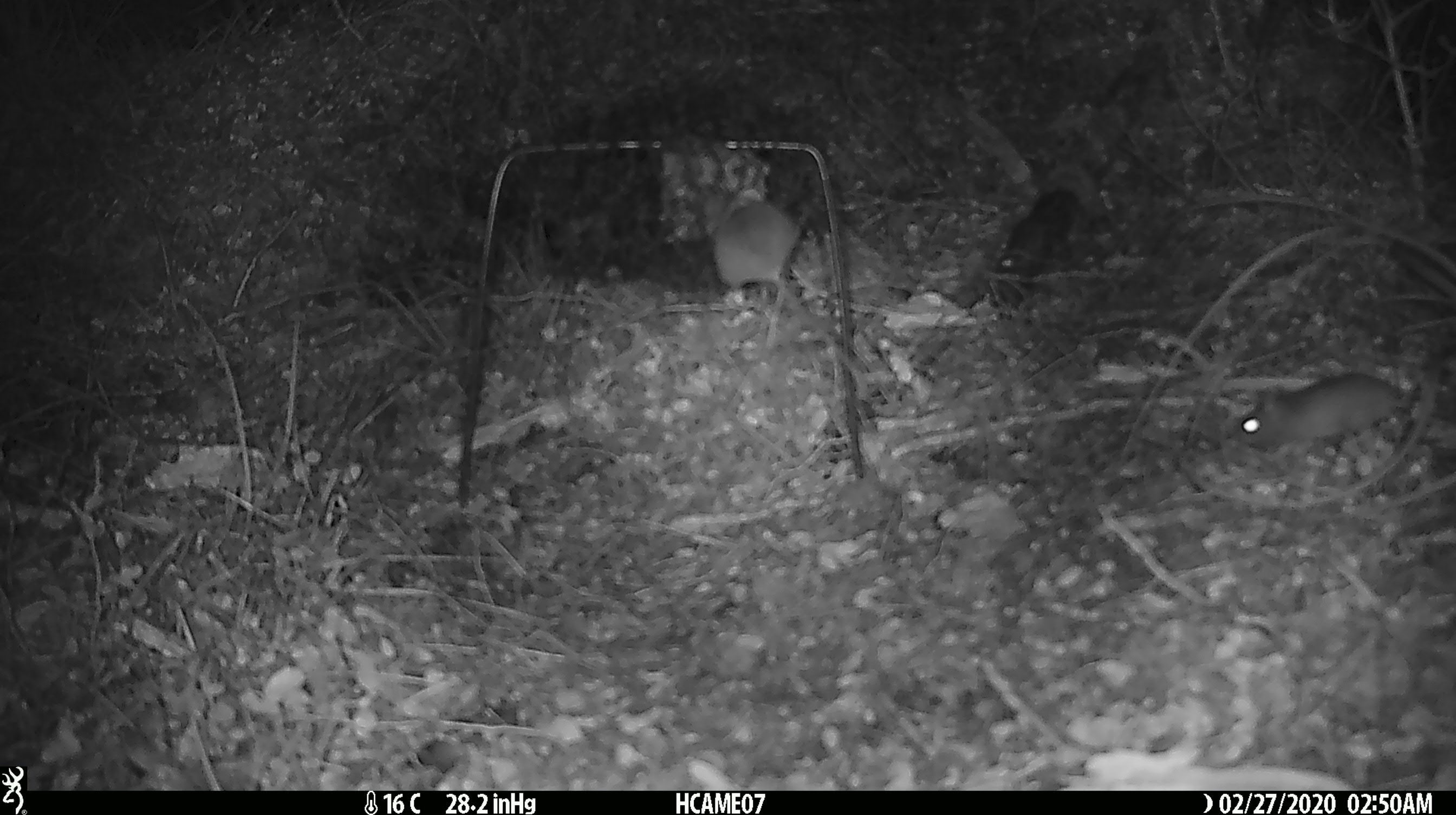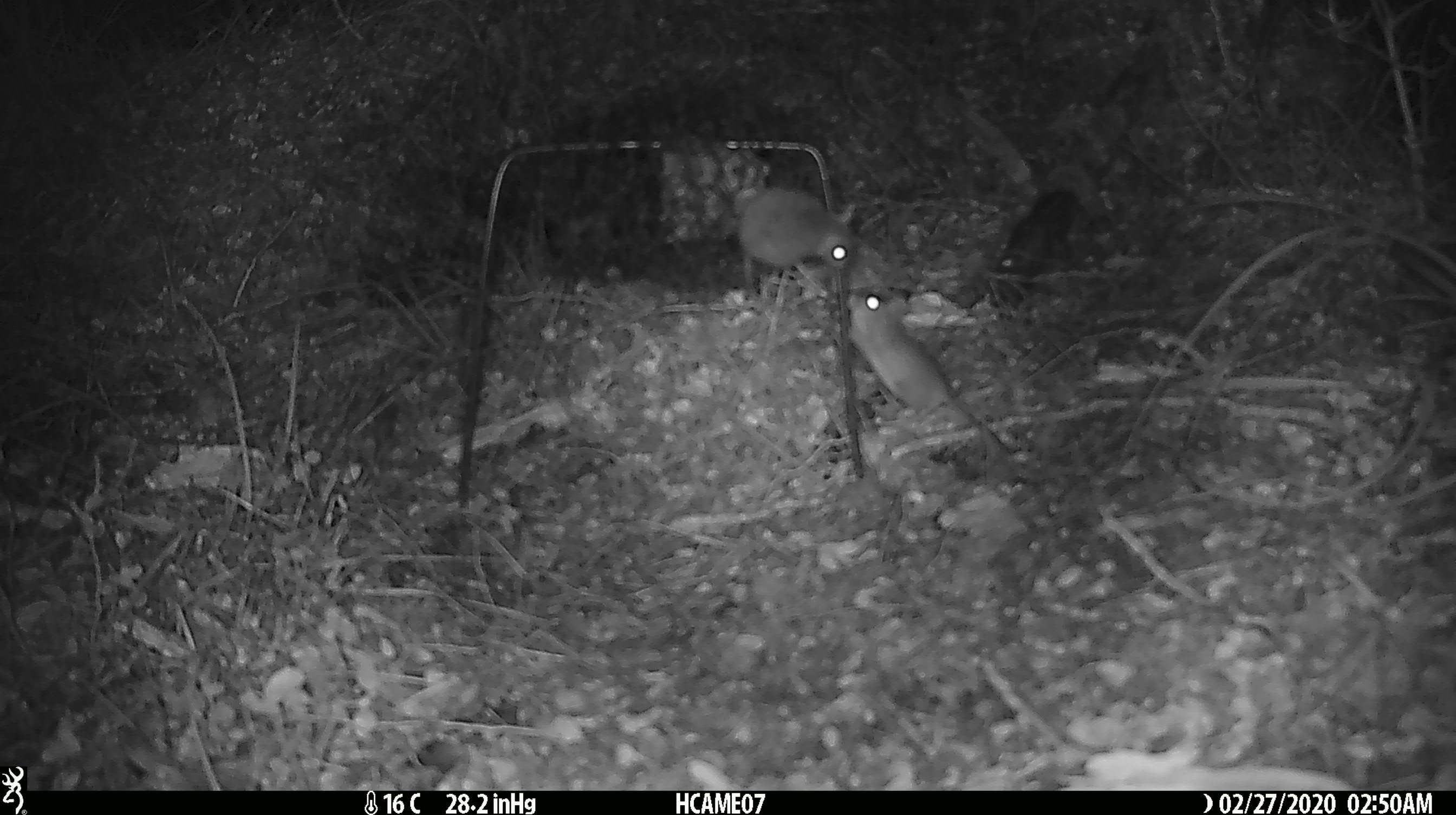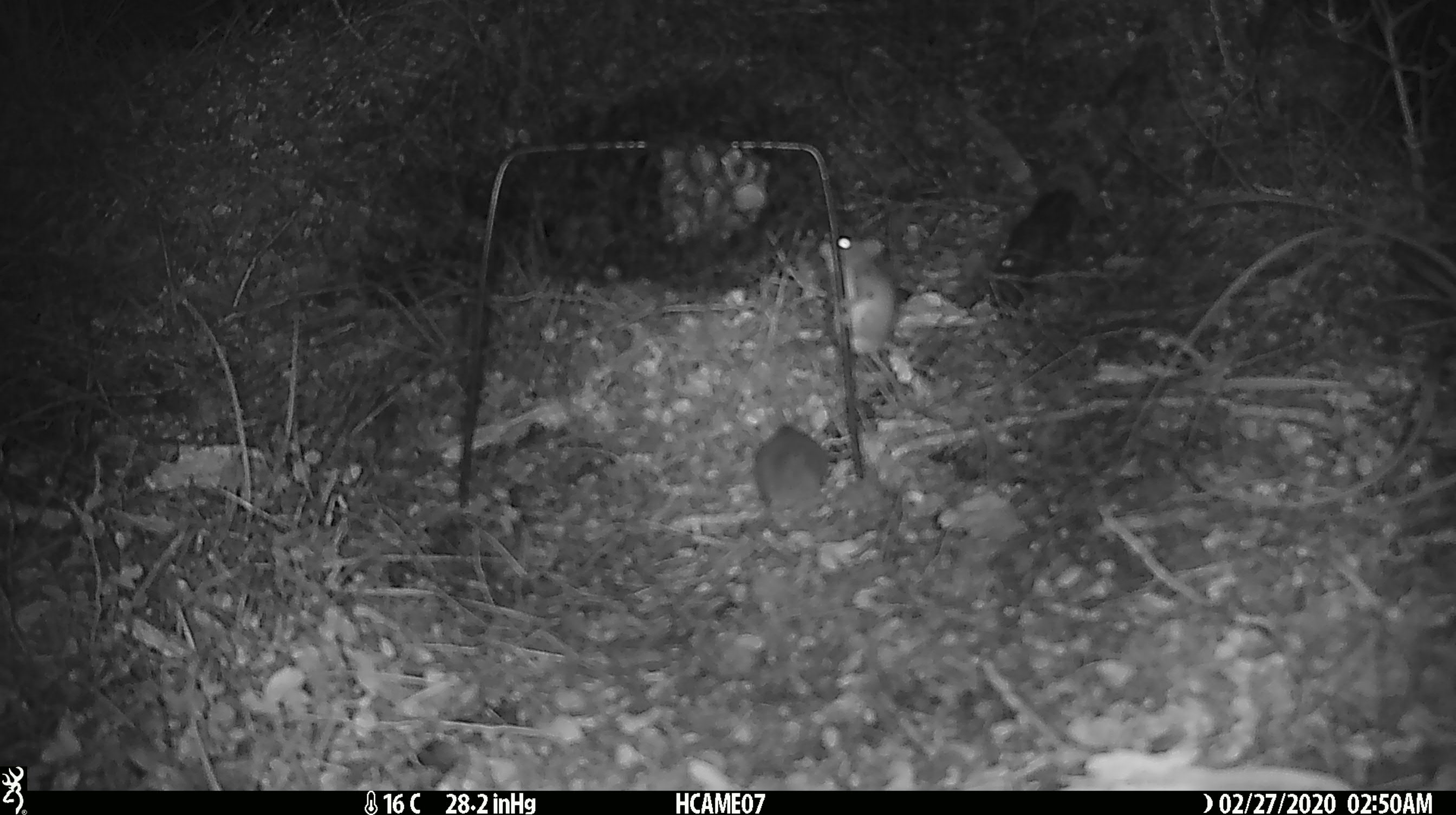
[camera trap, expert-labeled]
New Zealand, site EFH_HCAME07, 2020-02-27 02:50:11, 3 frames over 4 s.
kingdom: Animalia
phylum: Chordata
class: Mammalia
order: Rodentia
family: Muridae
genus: Mus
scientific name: Mus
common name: mouse